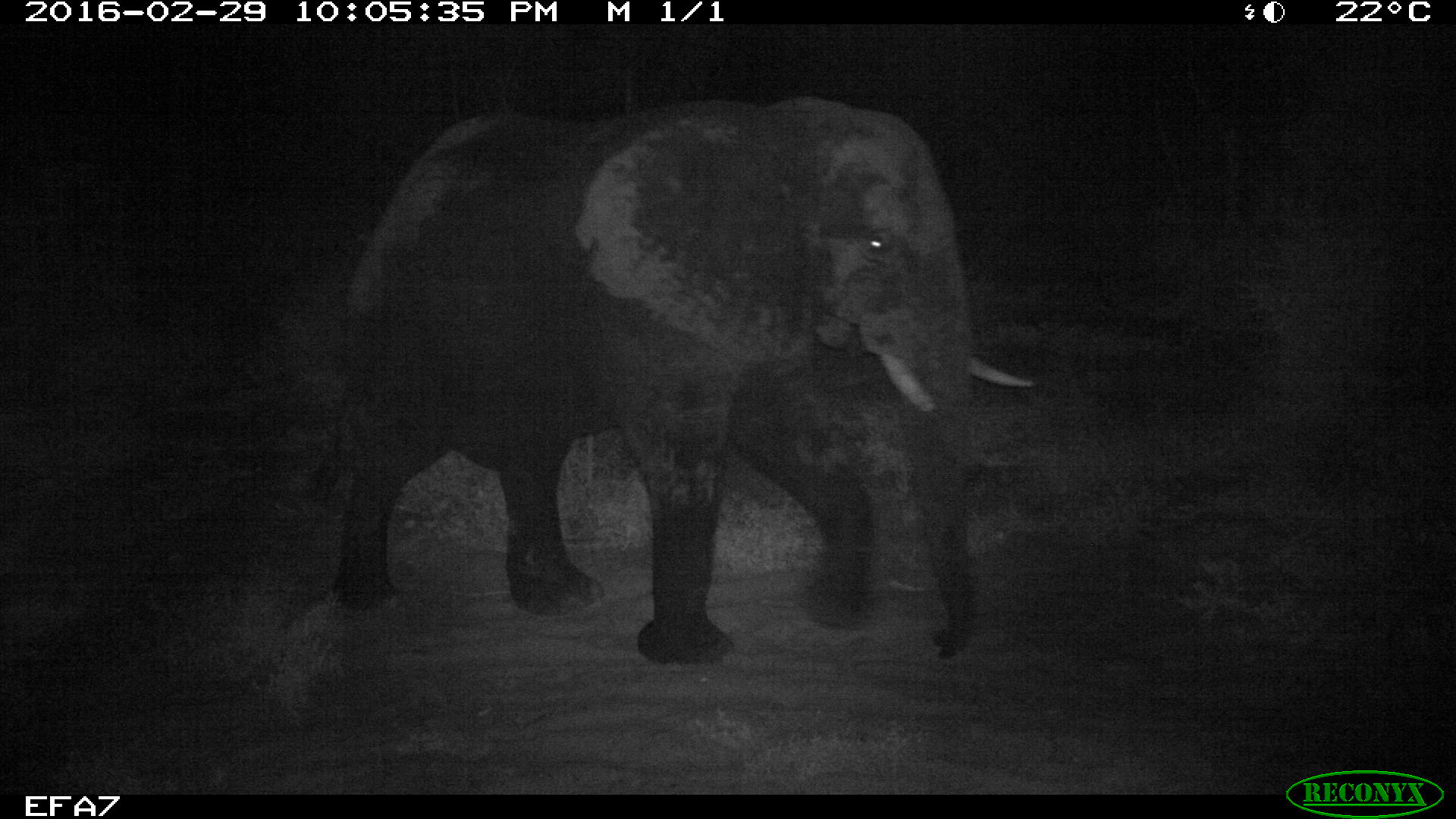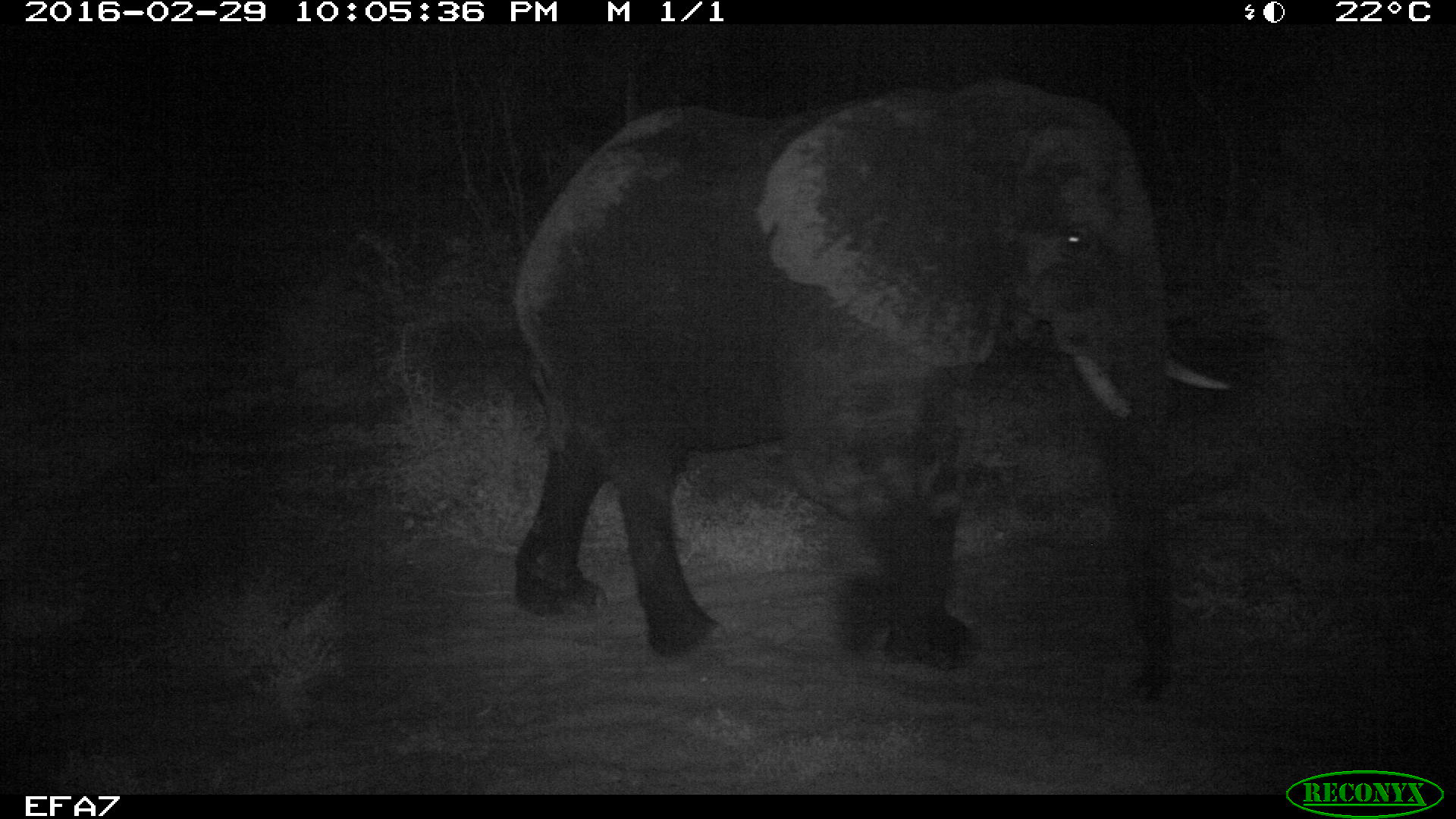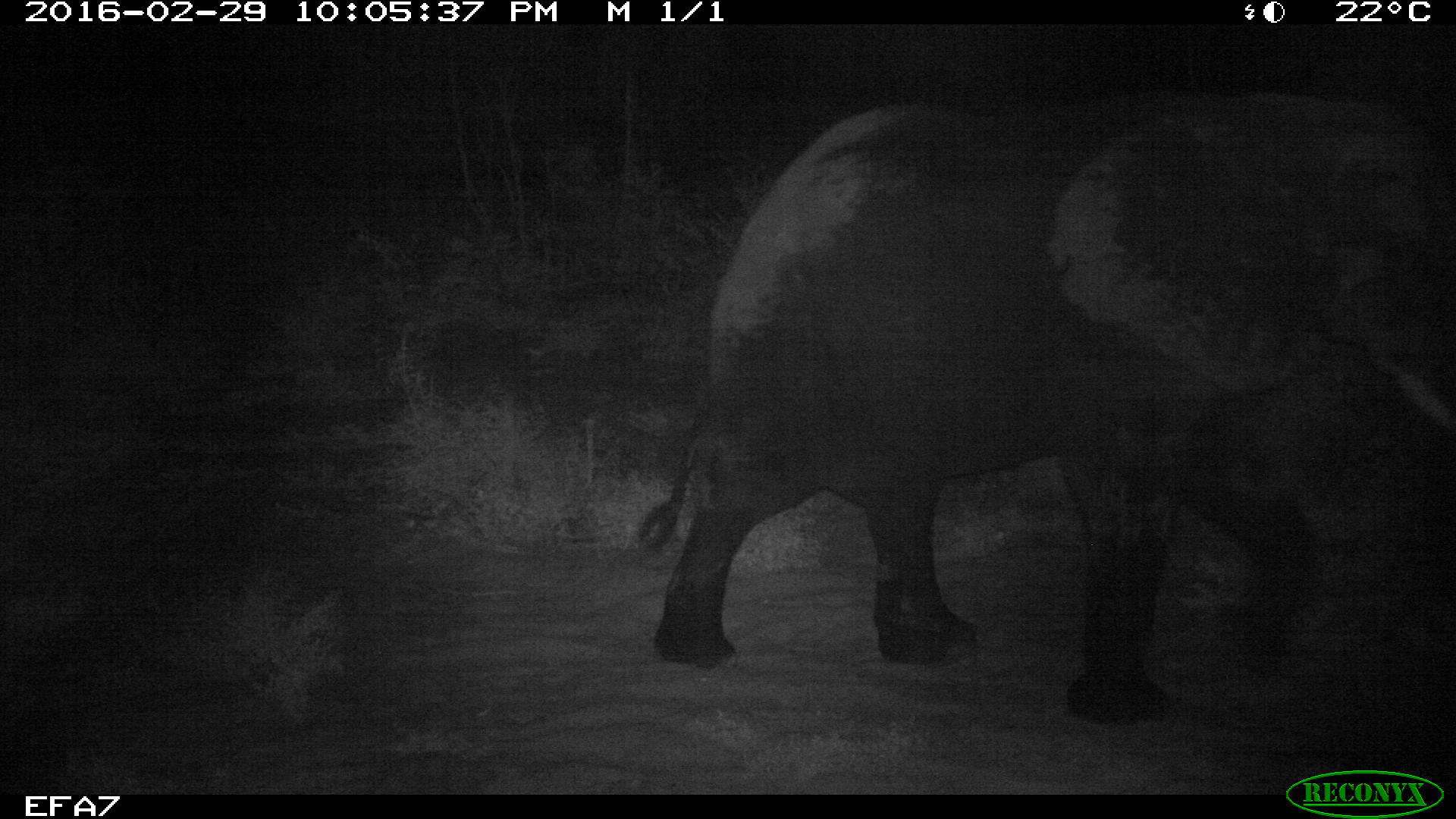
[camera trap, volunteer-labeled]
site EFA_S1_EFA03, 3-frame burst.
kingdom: Animalia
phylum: Chordata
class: Mammalia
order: Proboscidea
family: Elephantidae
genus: Loxodonta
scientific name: Loxodonta africana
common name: african bush elephant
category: elephant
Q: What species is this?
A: Elephant (african bush elephant) (Loxodonta africana).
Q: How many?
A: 1.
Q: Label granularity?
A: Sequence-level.